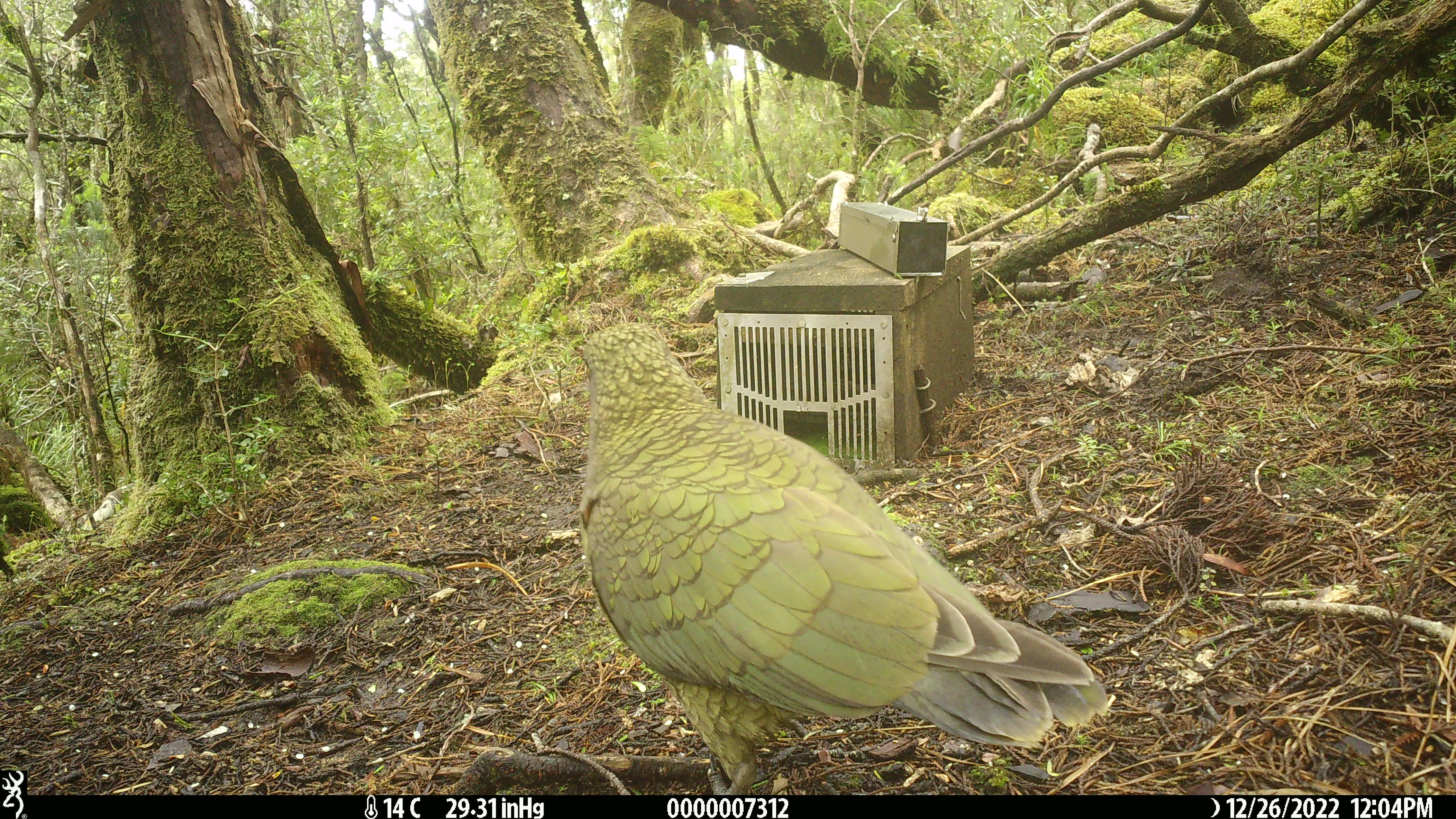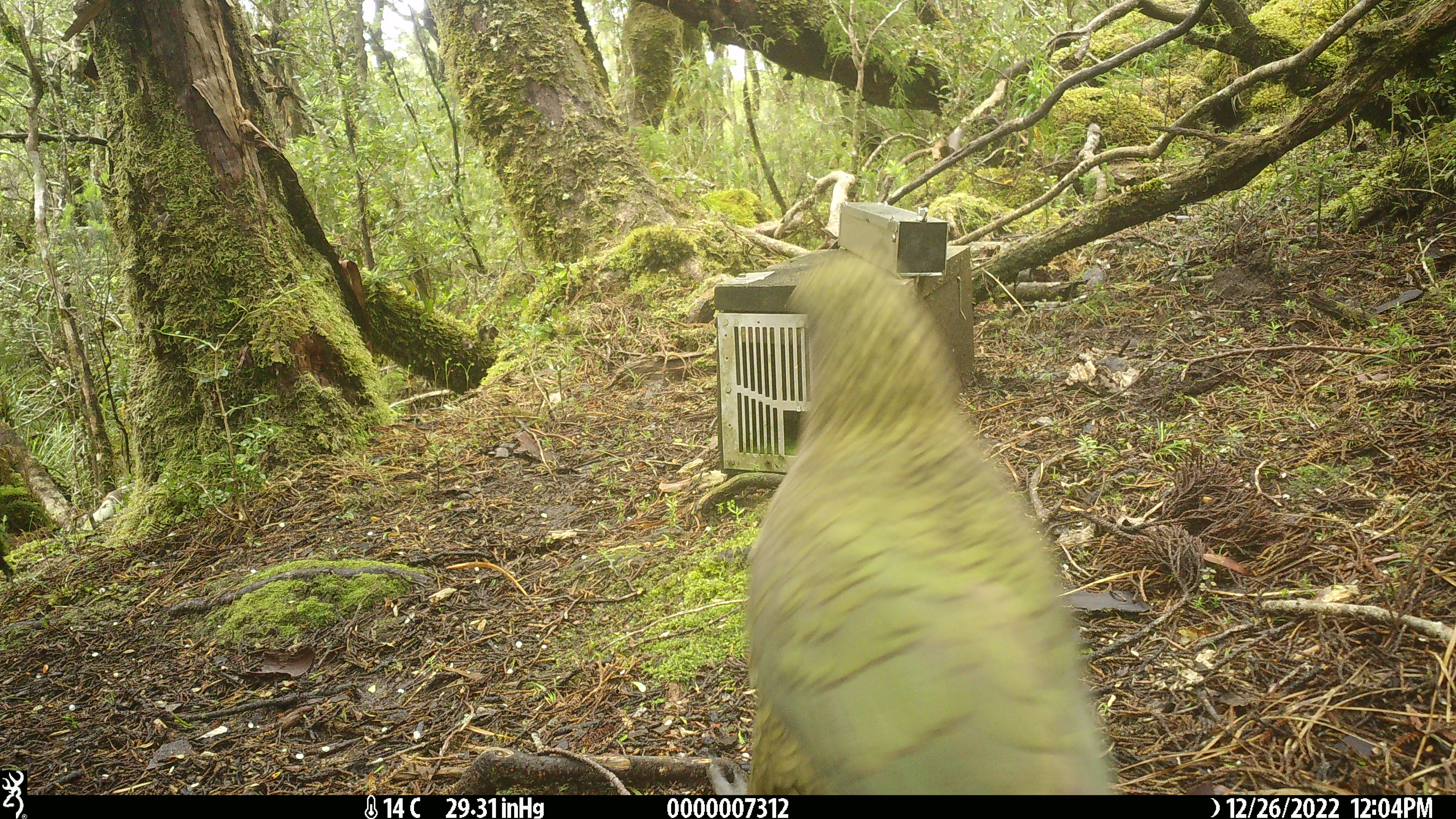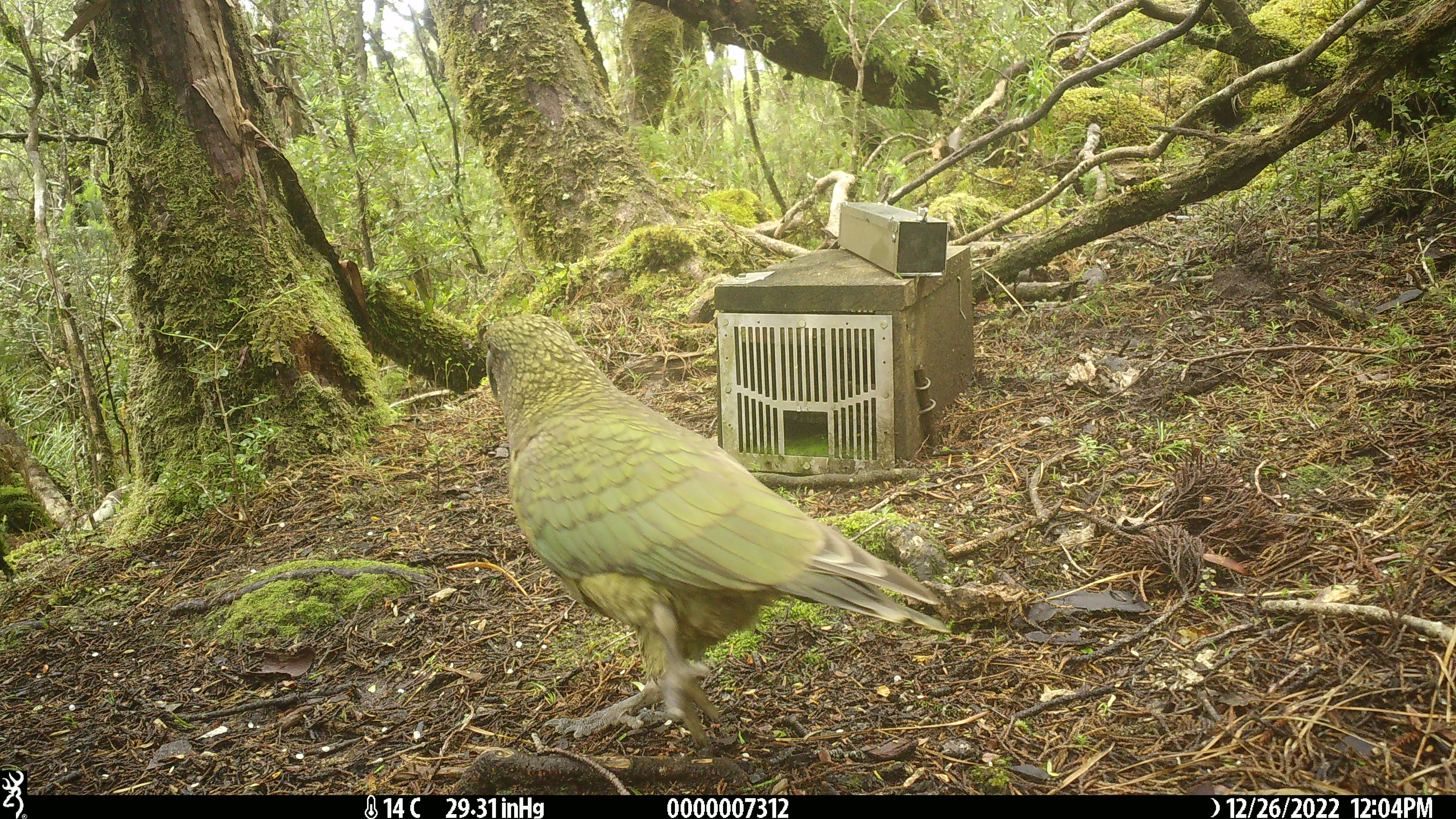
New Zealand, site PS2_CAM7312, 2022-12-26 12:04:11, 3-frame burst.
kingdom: Animalia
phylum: Chordata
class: Aves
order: Psittaciformes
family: Strigopidae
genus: Nestor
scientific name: Nestor notabilis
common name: kea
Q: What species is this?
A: Kea (Nestor notabilis).